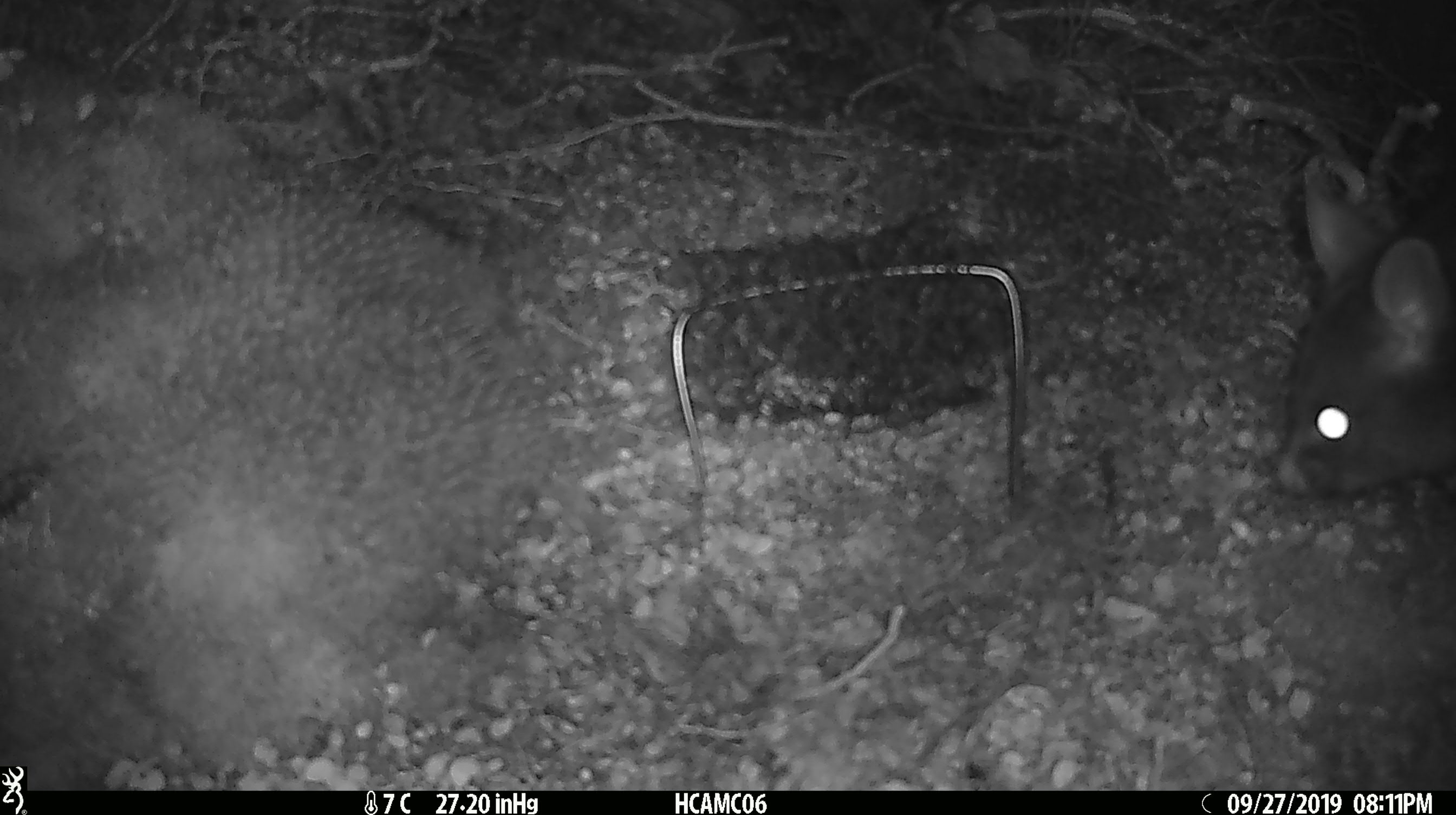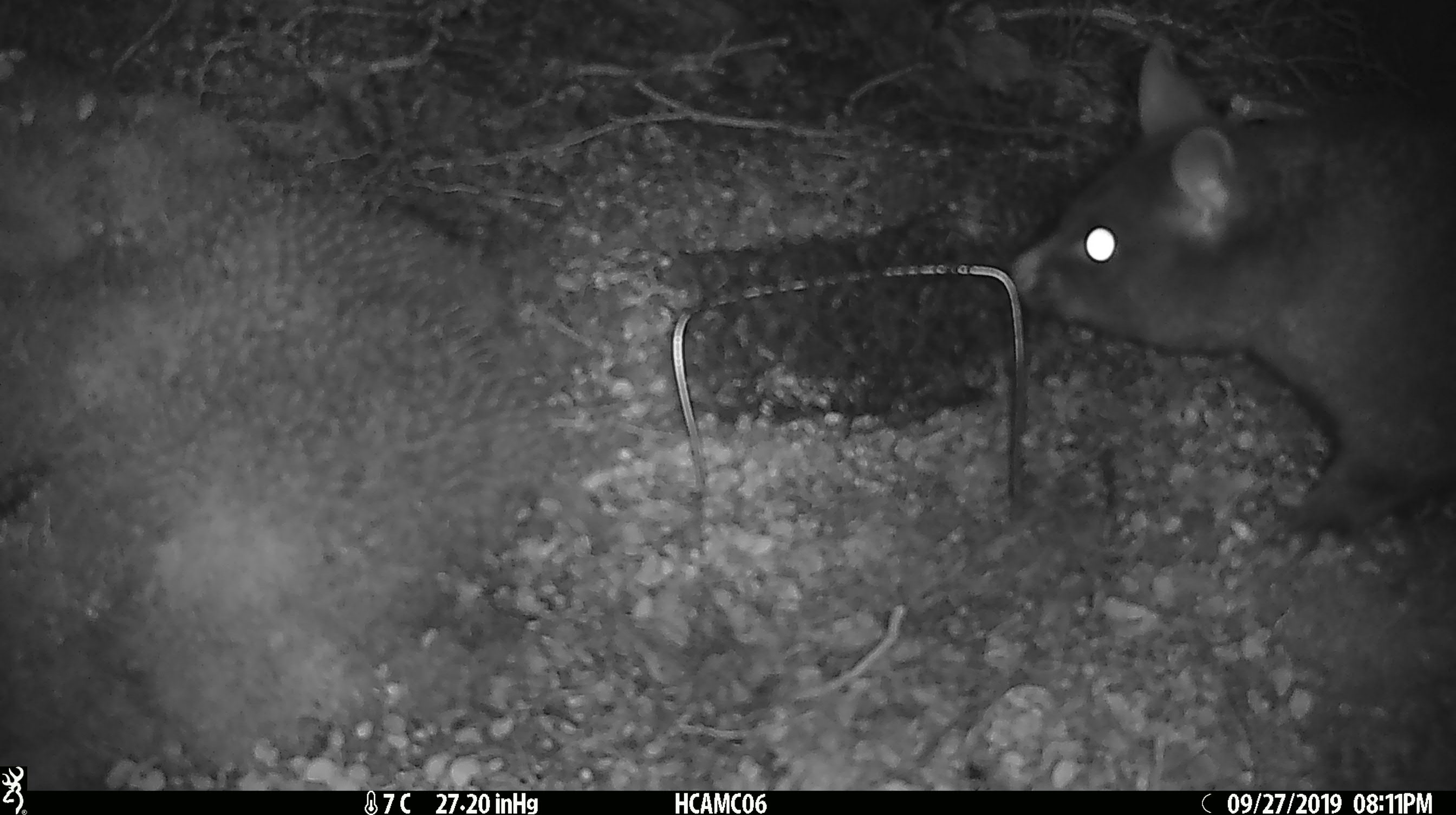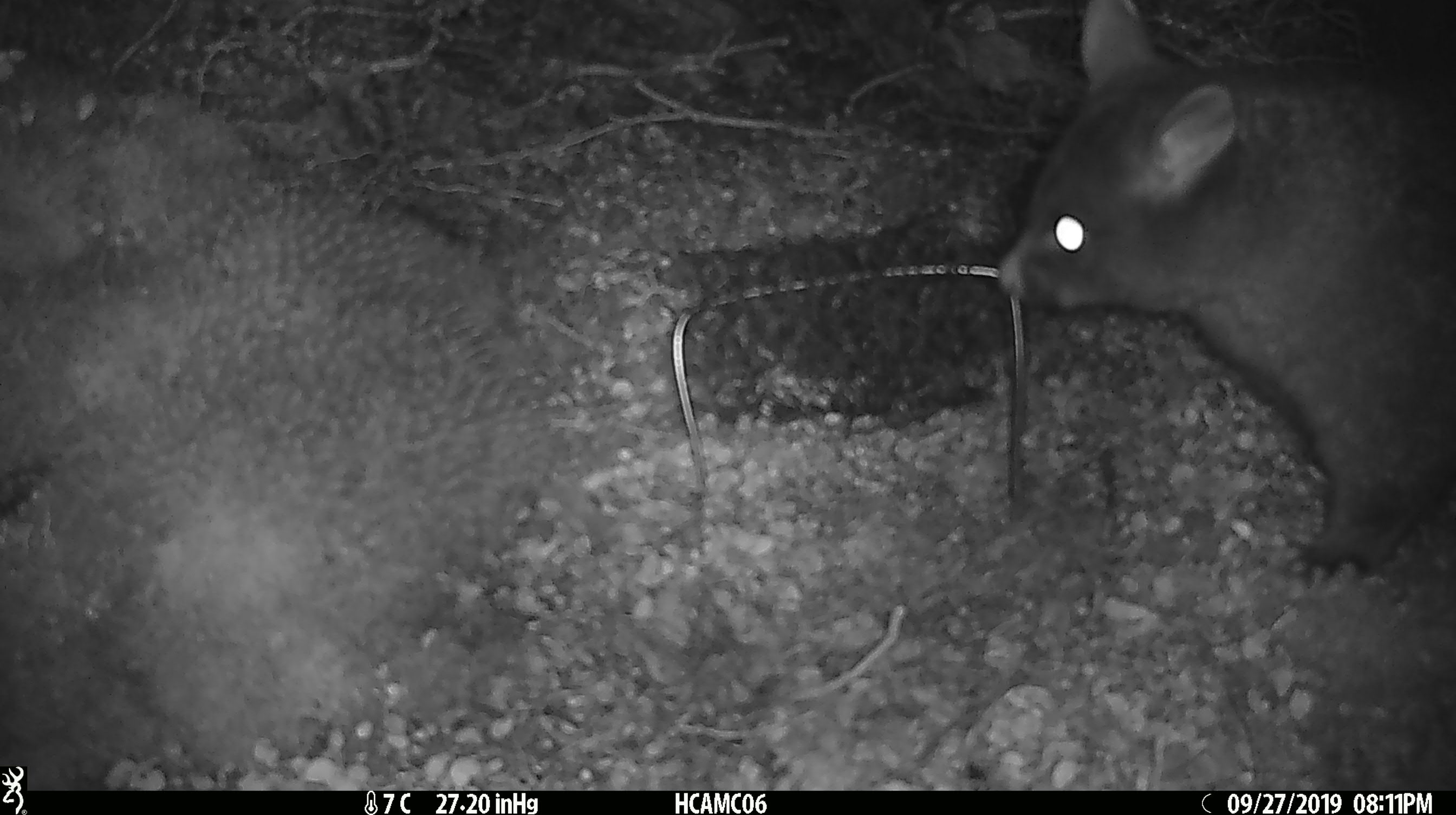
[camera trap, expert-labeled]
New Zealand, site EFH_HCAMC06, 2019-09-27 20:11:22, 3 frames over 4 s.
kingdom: Animalia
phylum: Chordata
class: Mammalia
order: Diprotodontia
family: Phalangeridae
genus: Trichosurus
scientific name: Trichosurus vulpecula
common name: common brushtail possum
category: possum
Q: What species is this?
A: Possum (common brushtail possum) (Trichosurus vulpecula).